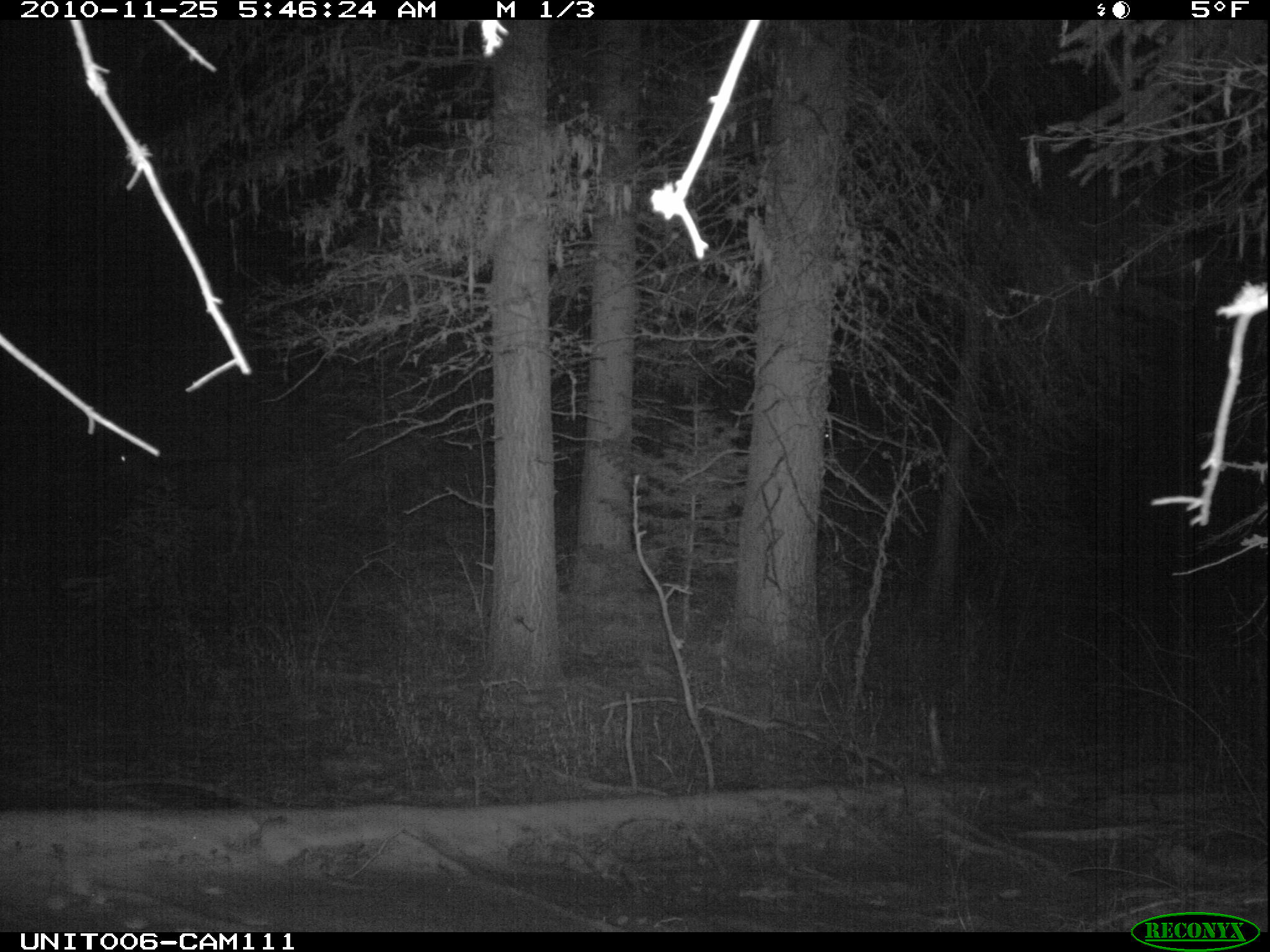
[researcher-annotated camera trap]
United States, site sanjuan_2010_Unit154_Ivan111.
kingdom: Animalia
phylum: Chordata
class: Mammalia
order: Artiodactyla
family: Cervidae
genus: Odocoileus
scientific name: Odocoileus hemionus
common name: mule deer